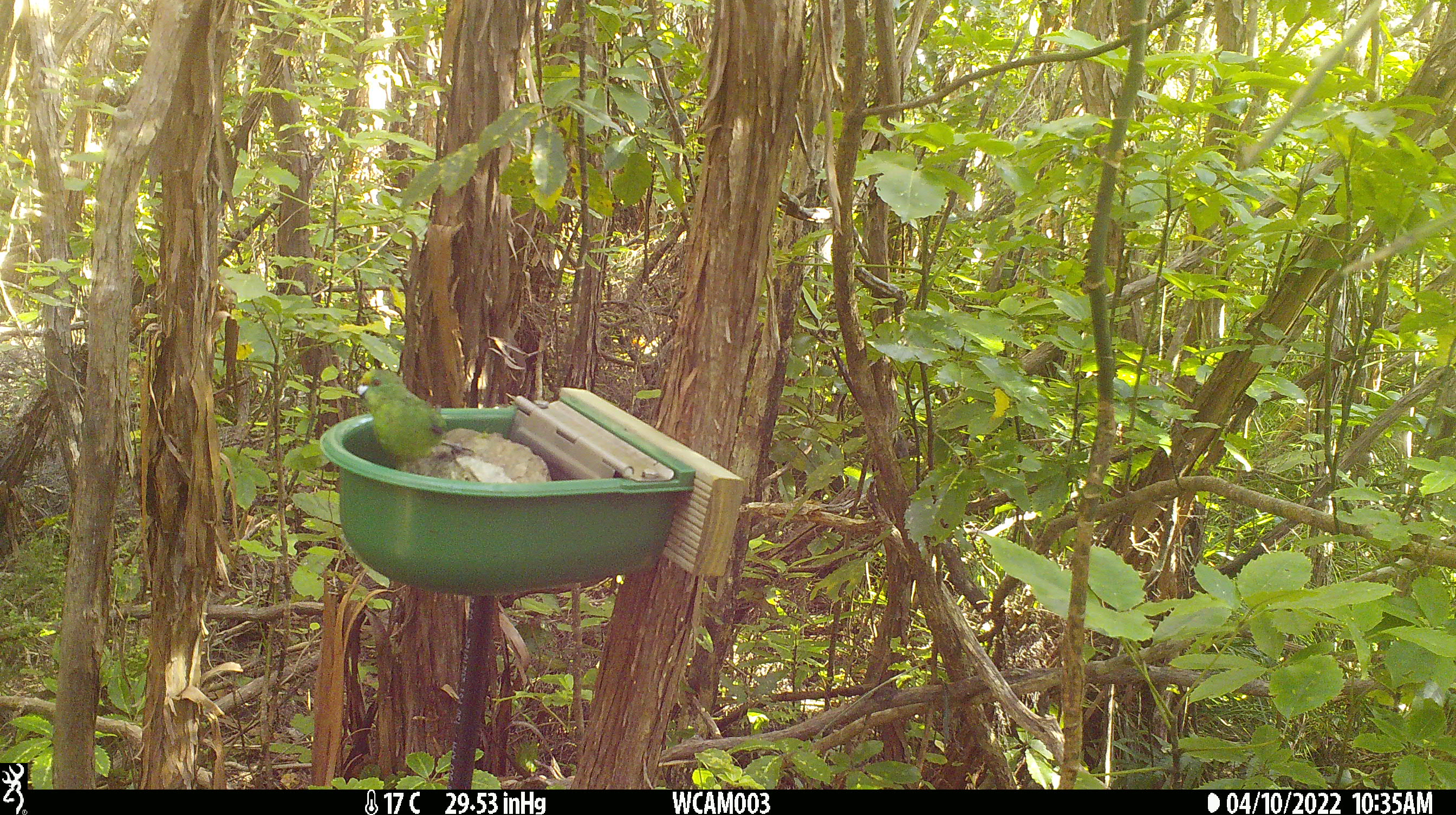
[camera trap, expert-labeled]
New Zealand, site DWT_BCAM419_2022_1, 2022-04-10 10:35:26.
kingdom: Animalia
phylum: Chordata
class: Aves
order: Psittaciformes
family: Psittaculidae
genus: Cyanoramphus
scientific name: Cyanoramphus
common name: parakeet